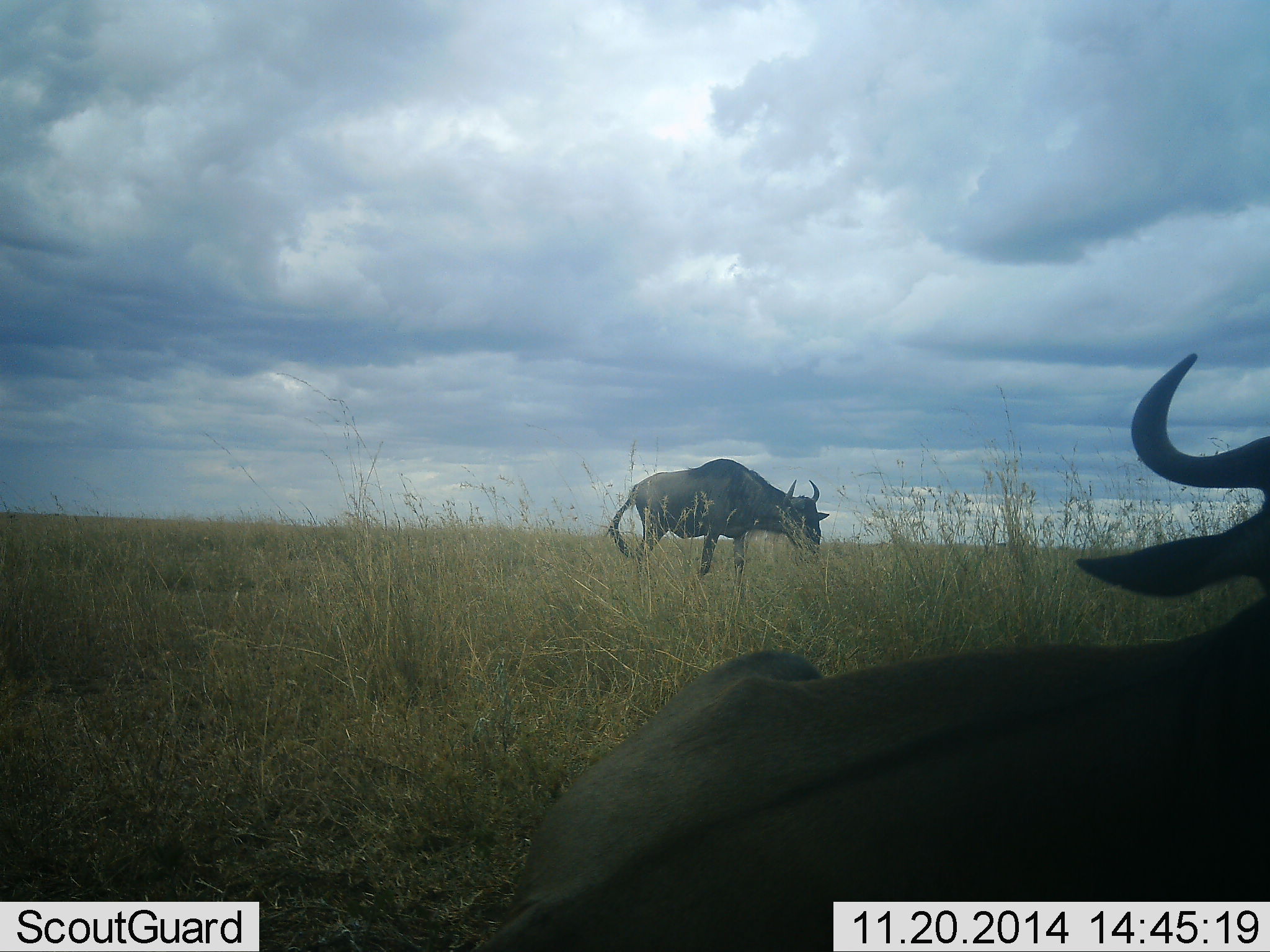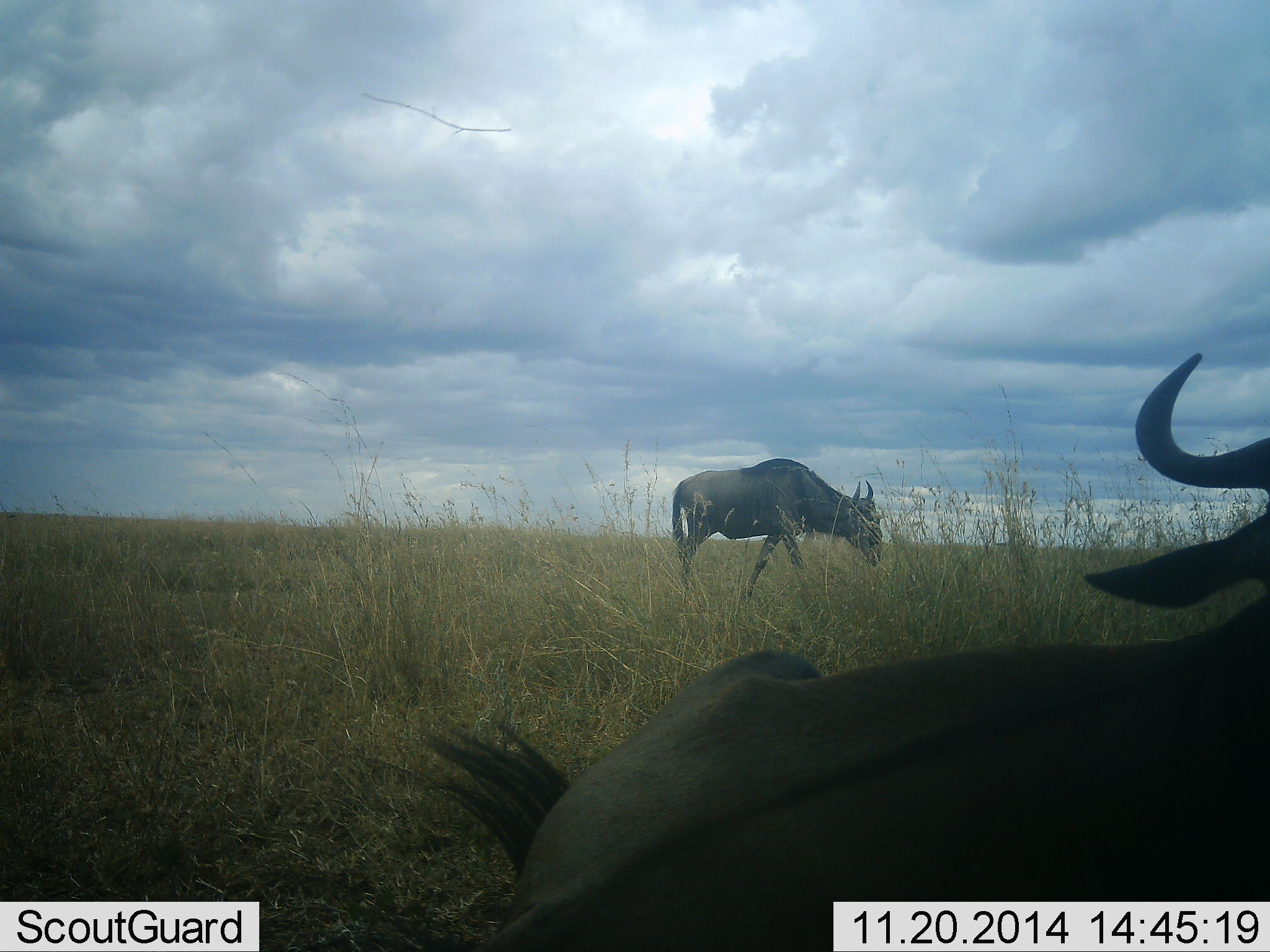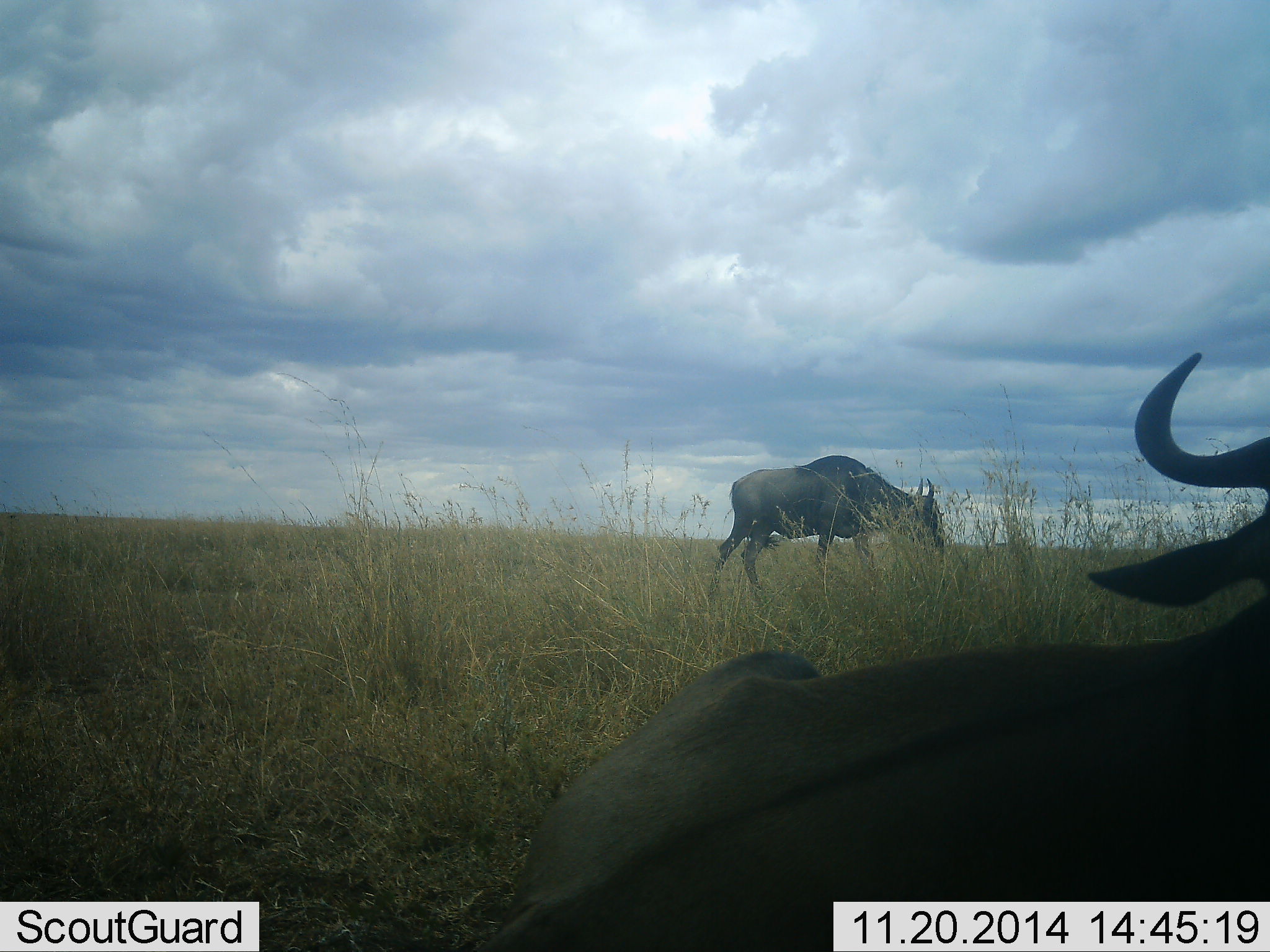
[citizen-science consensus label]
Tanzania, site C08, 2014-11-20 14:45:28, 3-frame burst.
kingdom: Animalia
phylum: Chordata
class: Mammalia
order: Artiodactyla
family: Bovidae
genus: Connochaetes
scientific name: Connochaetes taurinus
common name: blue wildebeest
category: wildebeest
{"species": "wildebeest (blue wildebeest) (Connochaetes taurinus)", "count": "2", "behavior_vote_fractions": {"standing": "10%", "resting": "100%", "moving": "80%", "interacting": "0%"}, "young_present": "0%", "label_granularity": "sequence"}